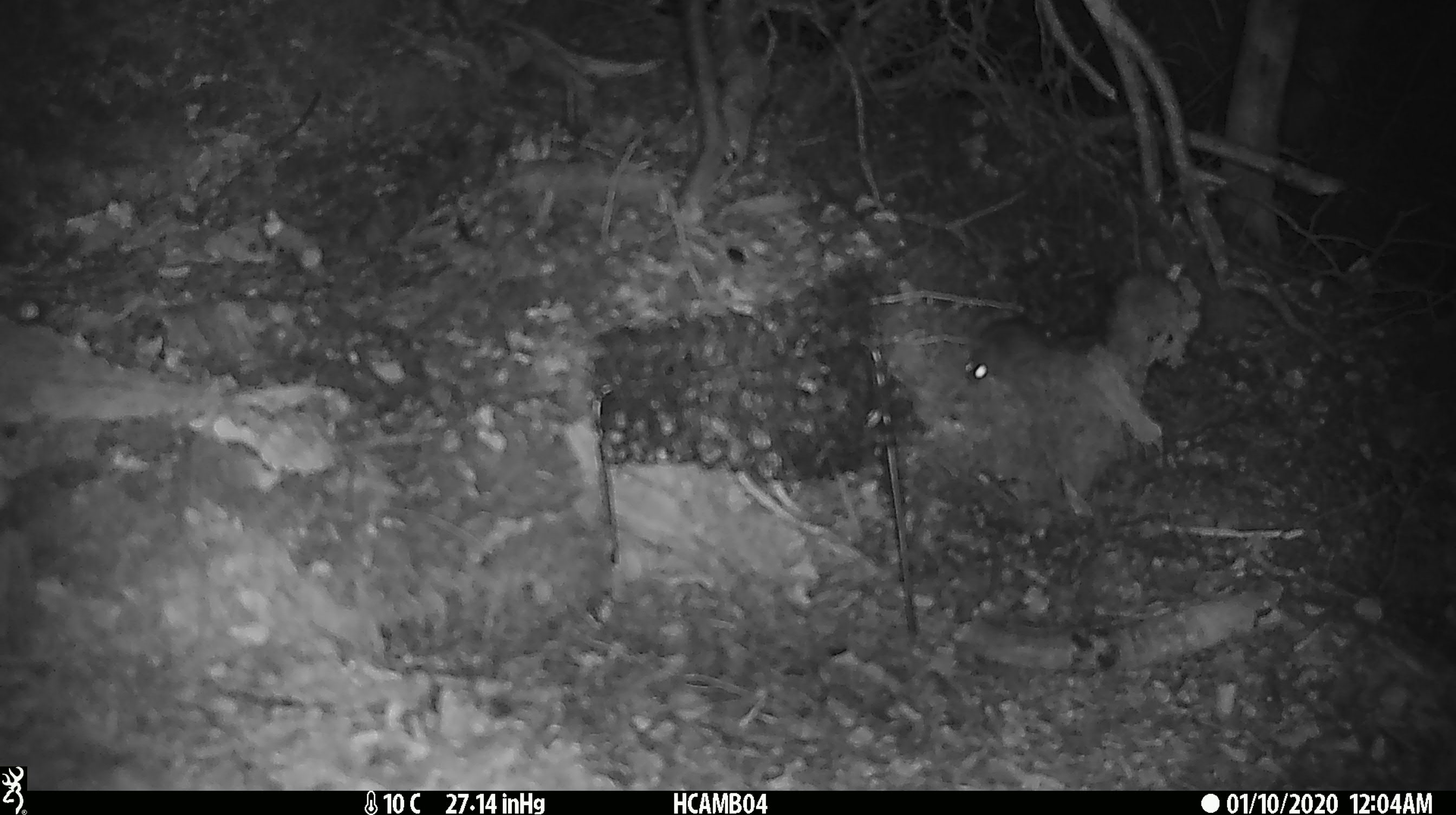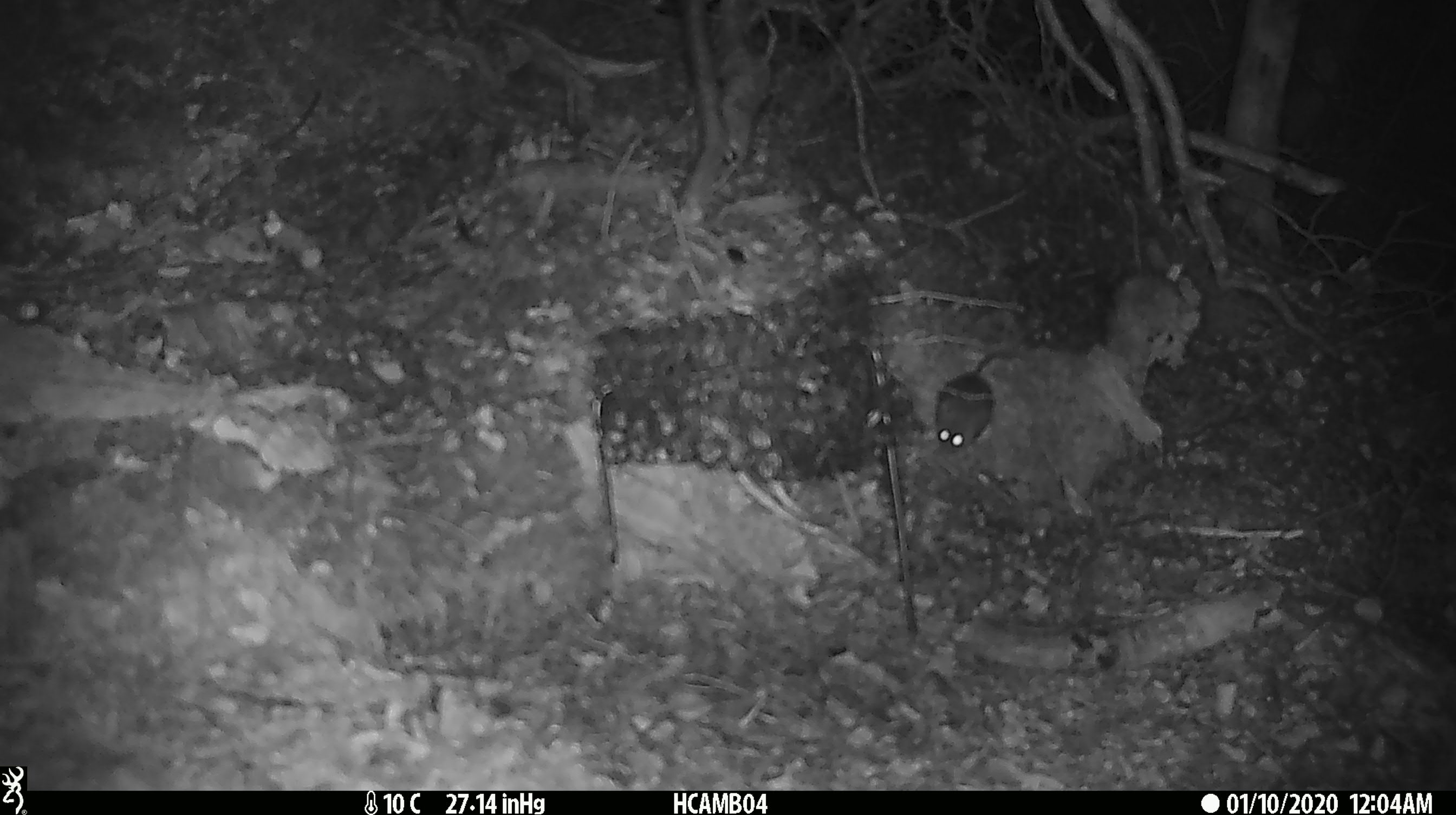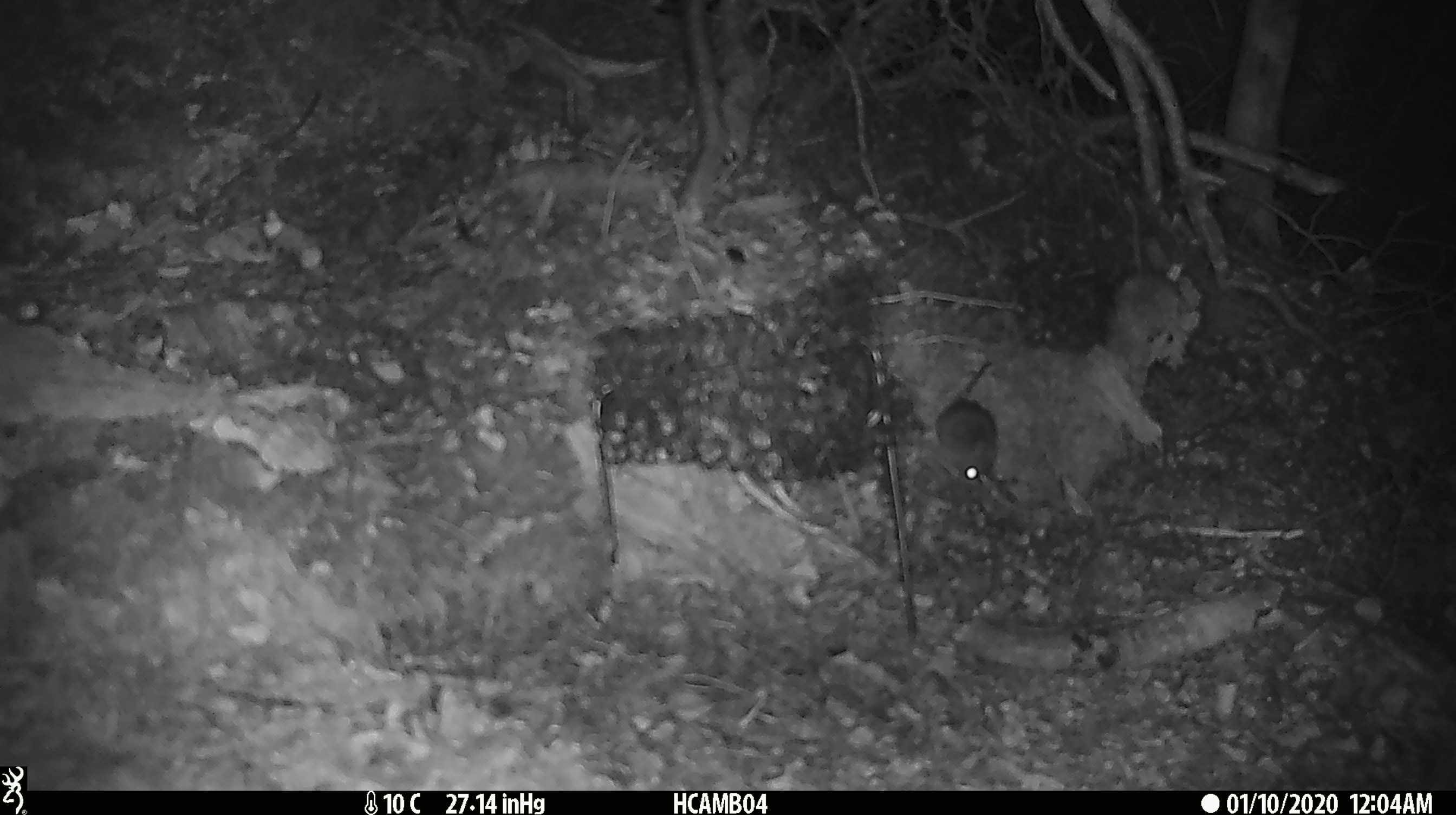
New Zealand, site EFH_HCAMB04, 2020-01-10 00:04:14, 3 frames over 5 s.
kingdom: Animalia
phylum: Chordata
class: Mammalia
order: Rodentia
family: Muridae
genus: Mus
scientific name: Mus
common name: mouse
Mouse (Mus).